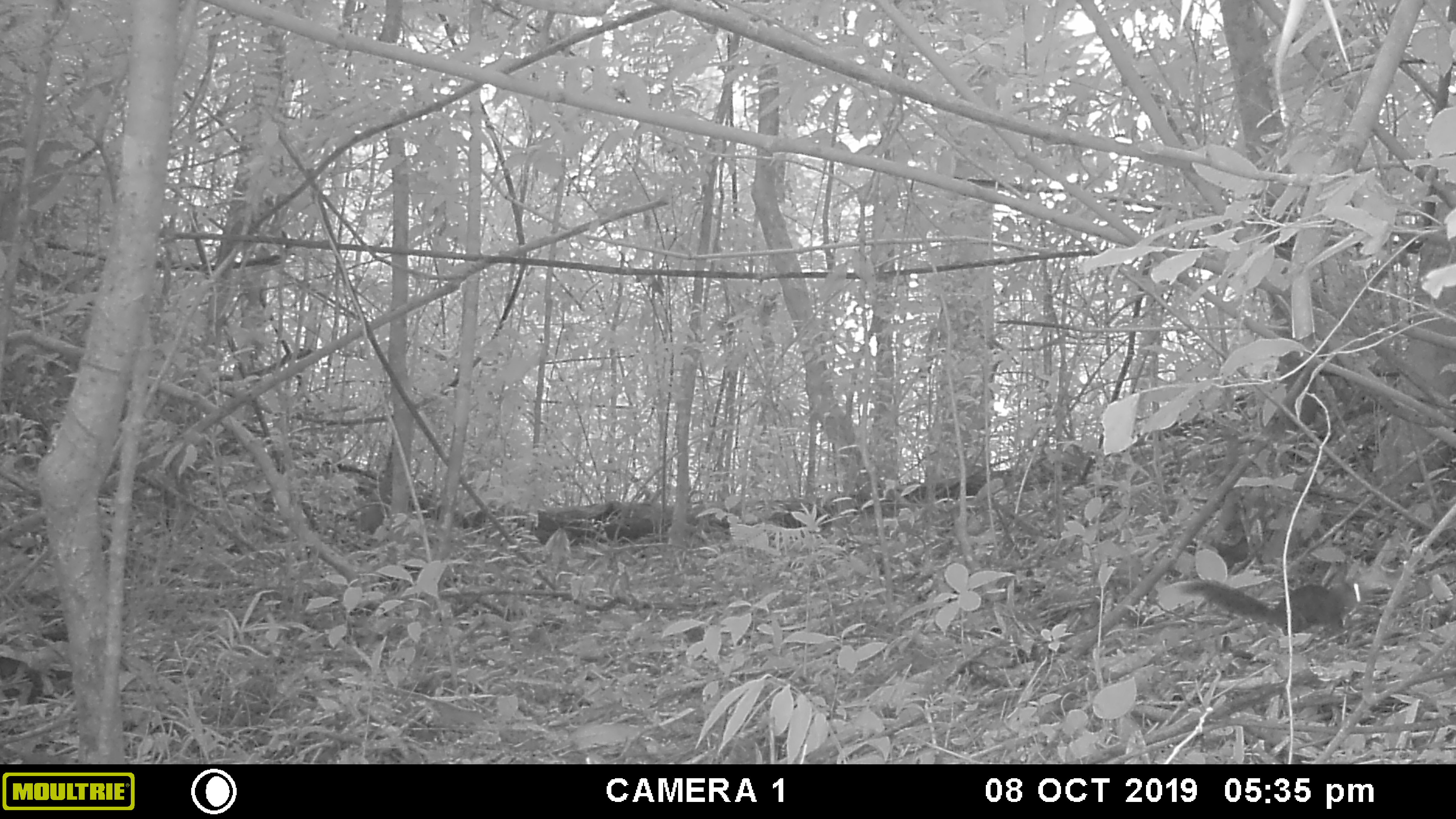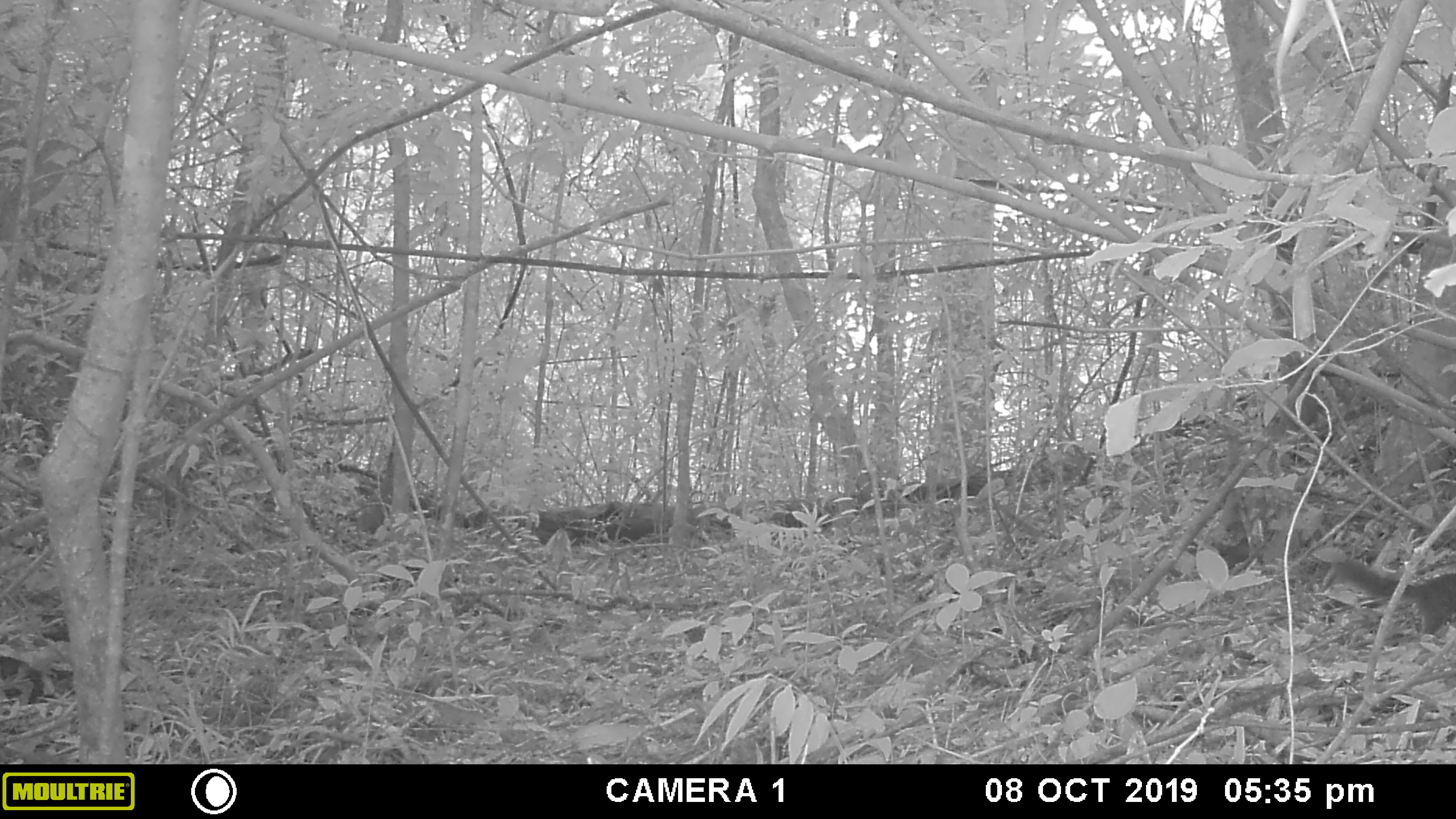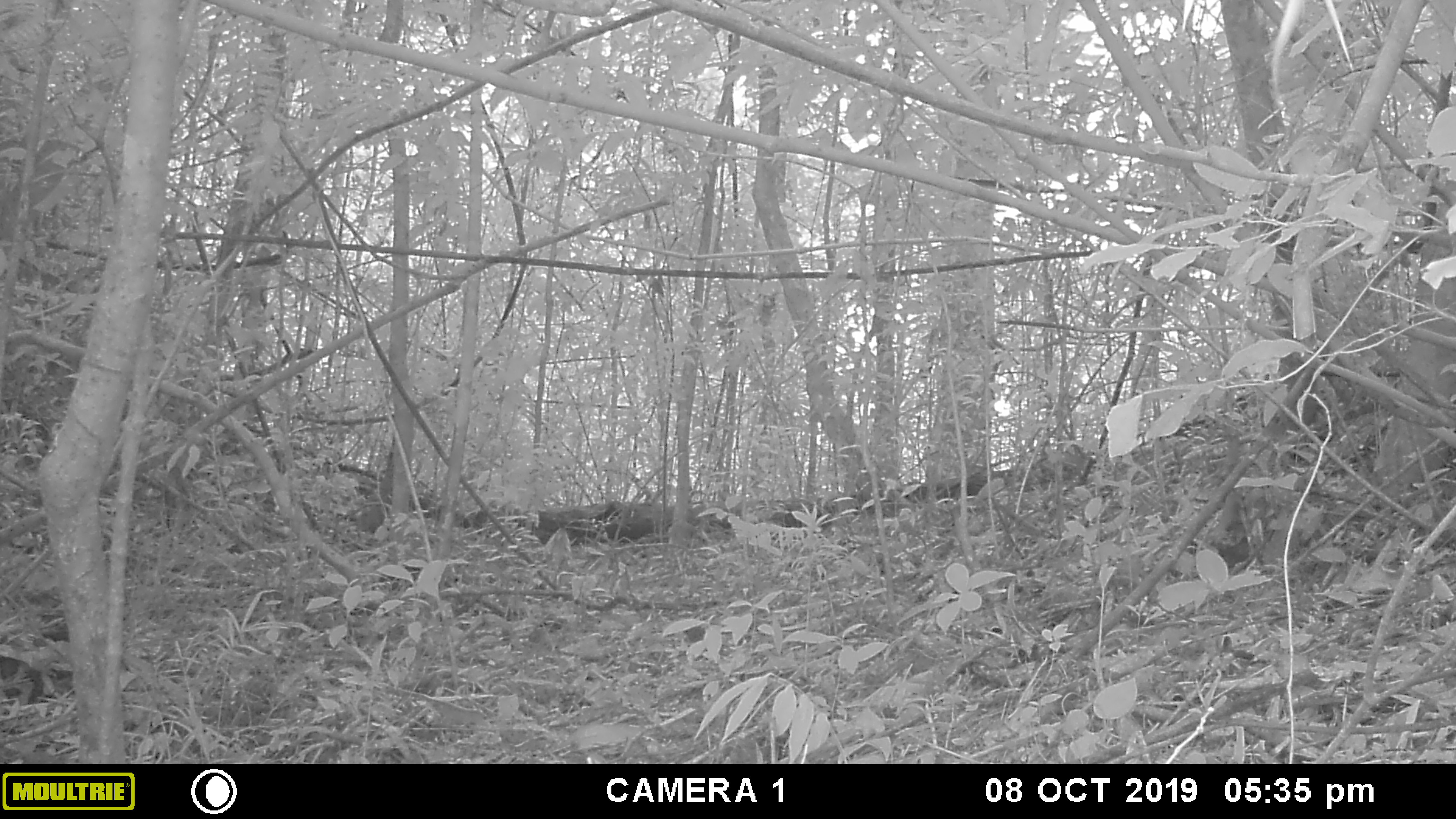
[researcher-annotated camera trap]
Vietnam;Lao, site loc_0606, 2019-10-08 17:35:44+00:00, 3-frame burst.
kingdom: Animalia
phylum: Chordata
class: Mammalia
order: Rodentia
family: Sciuridae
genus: Dremomys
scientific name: Dremomys rufigenis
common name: red-cheeked squirrel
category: red cheeked squirrel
Red cheeked squirrel (red-cheeked squirrel) (Dremomys rufigenis). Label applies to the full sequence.